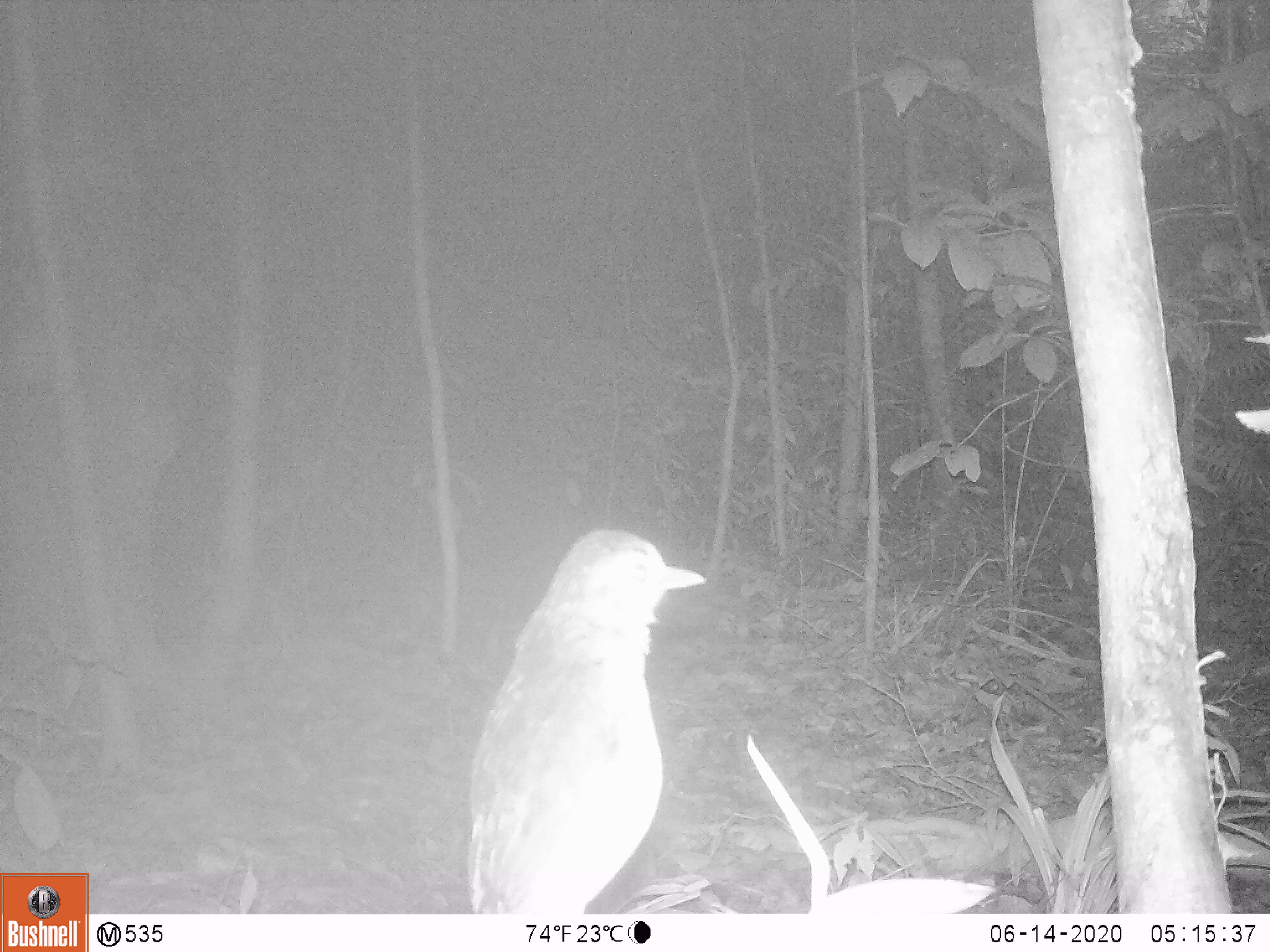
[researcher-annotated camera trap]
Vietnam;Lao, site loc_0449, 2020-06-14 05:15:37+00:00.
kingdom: Animalia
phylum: Chordata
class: Aves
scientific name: Aves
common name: bird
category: unidentified bird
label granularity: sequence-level